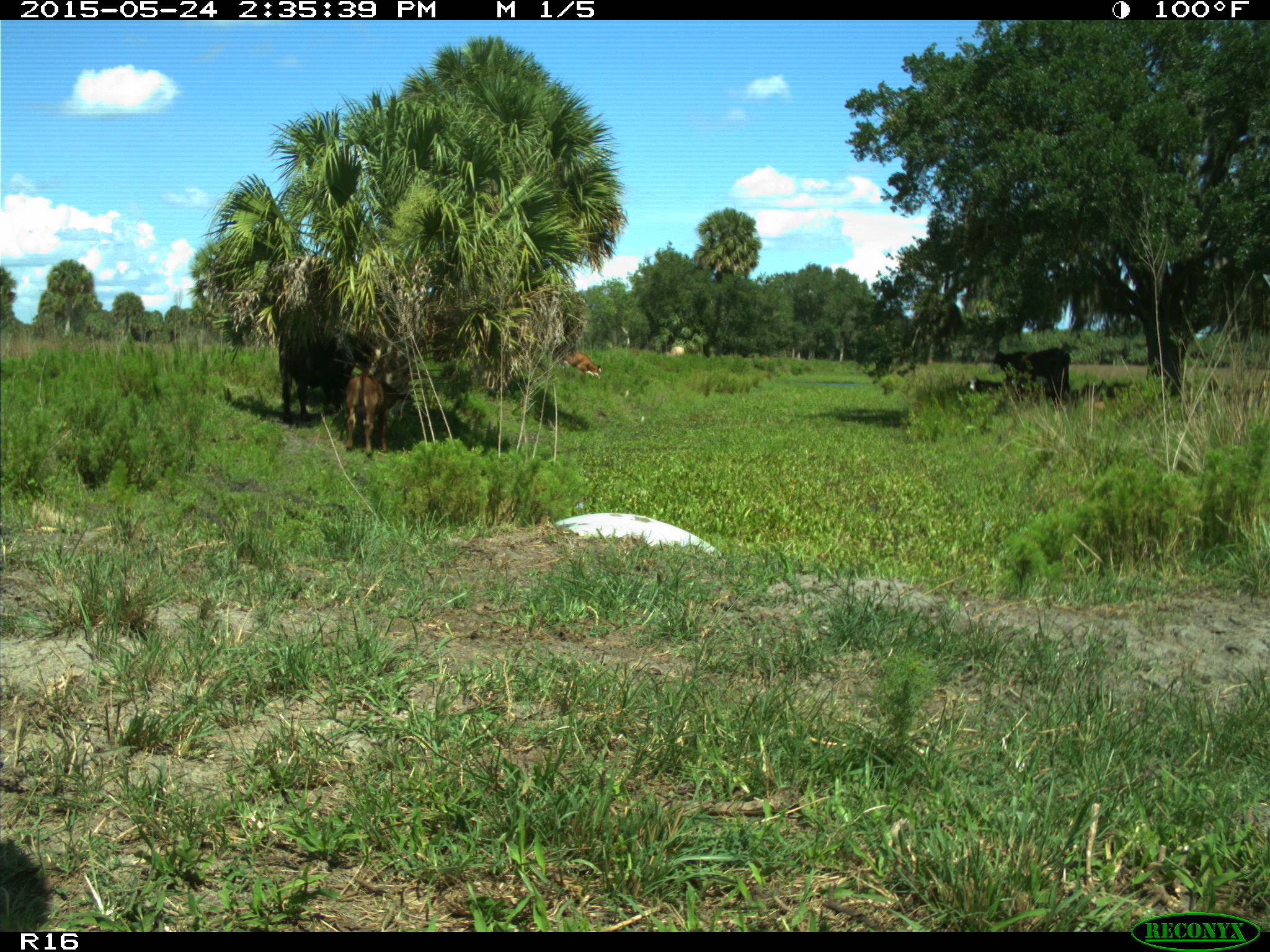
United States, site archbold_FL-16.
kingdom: Animalia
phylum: Chordata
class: Mammalia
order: Artiodactyla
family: Bovidae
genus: Bos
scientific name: Bos taurus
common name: domestic cow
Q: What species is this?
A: Bos taurus (domestic cow).